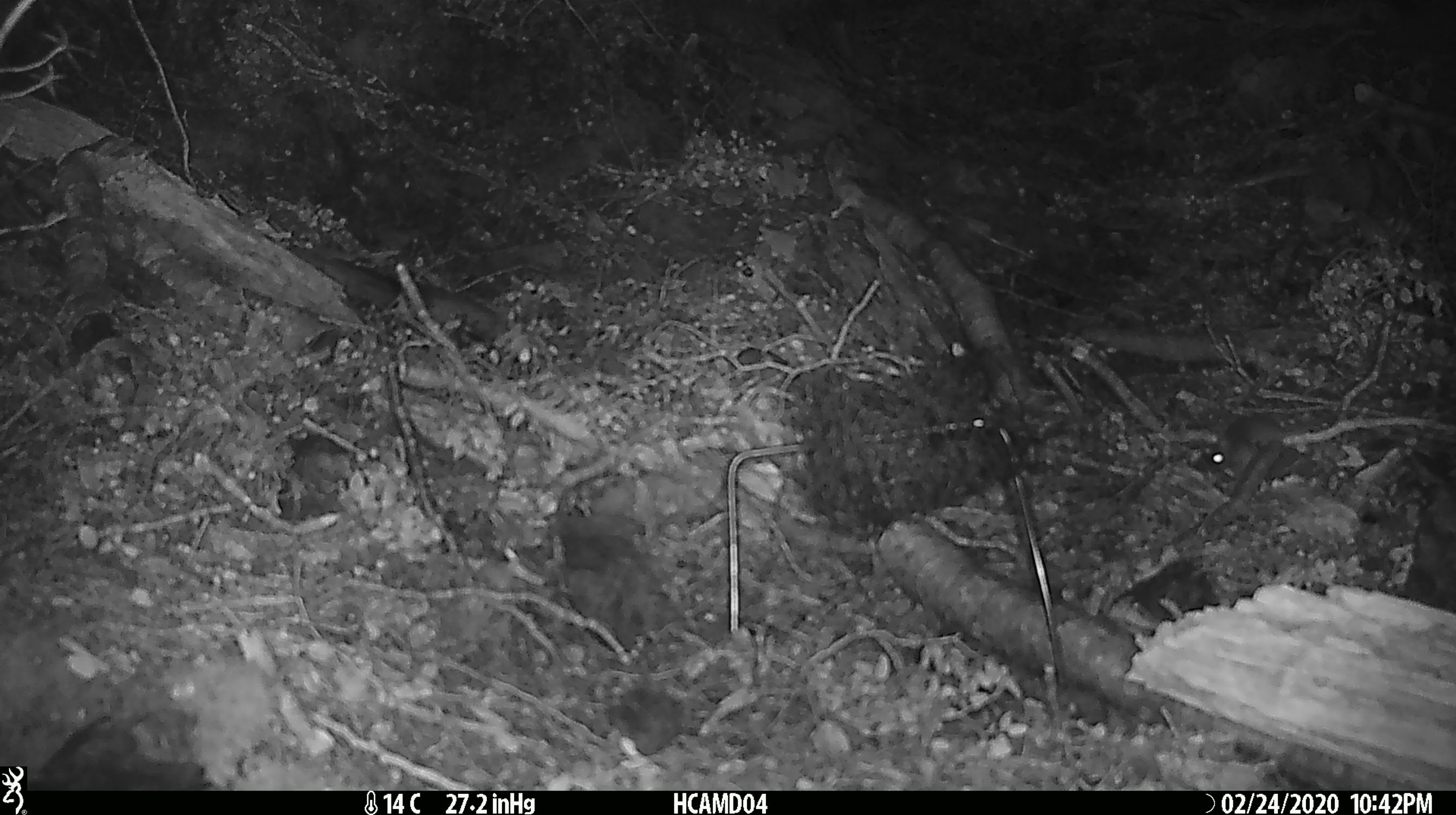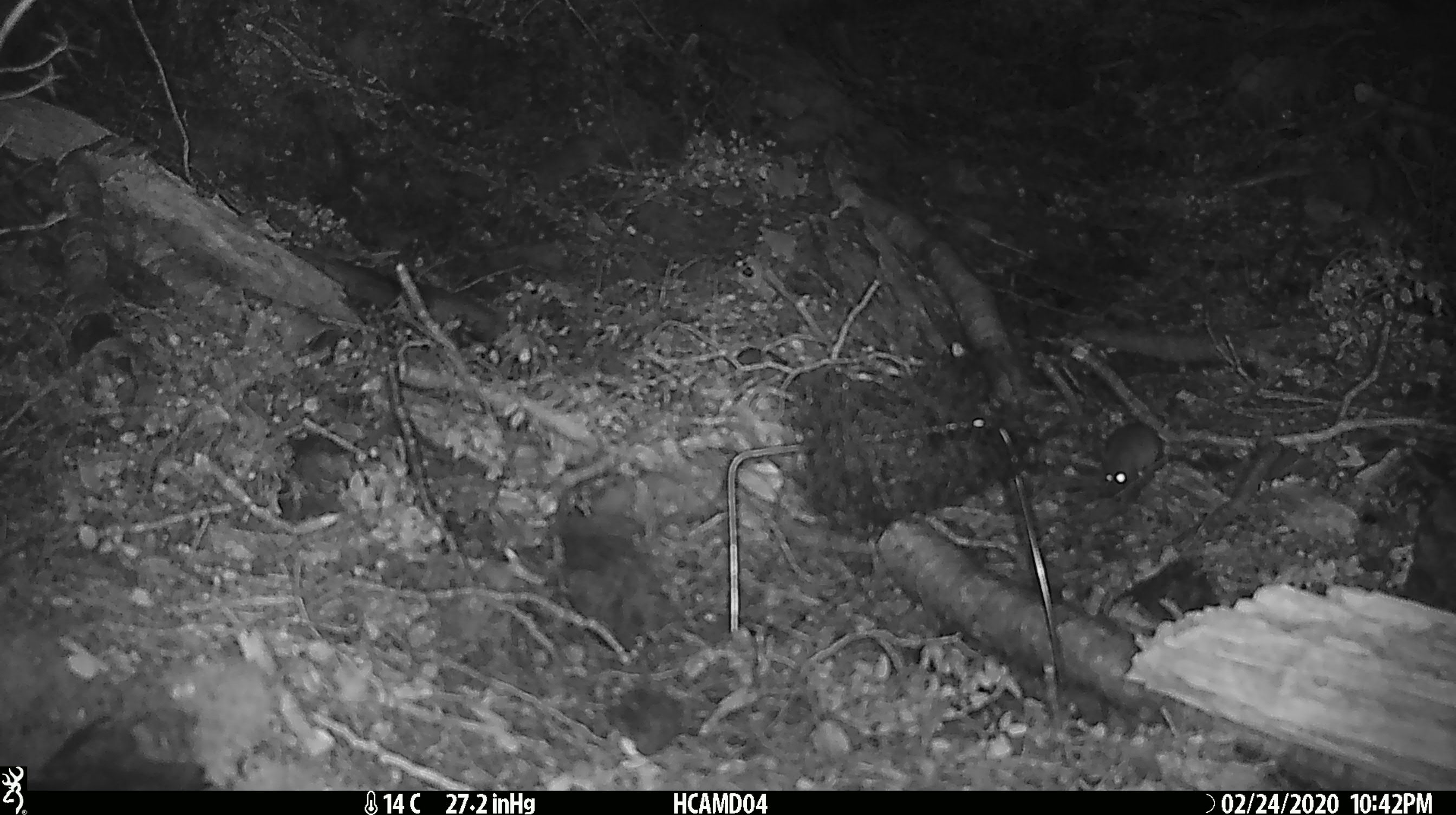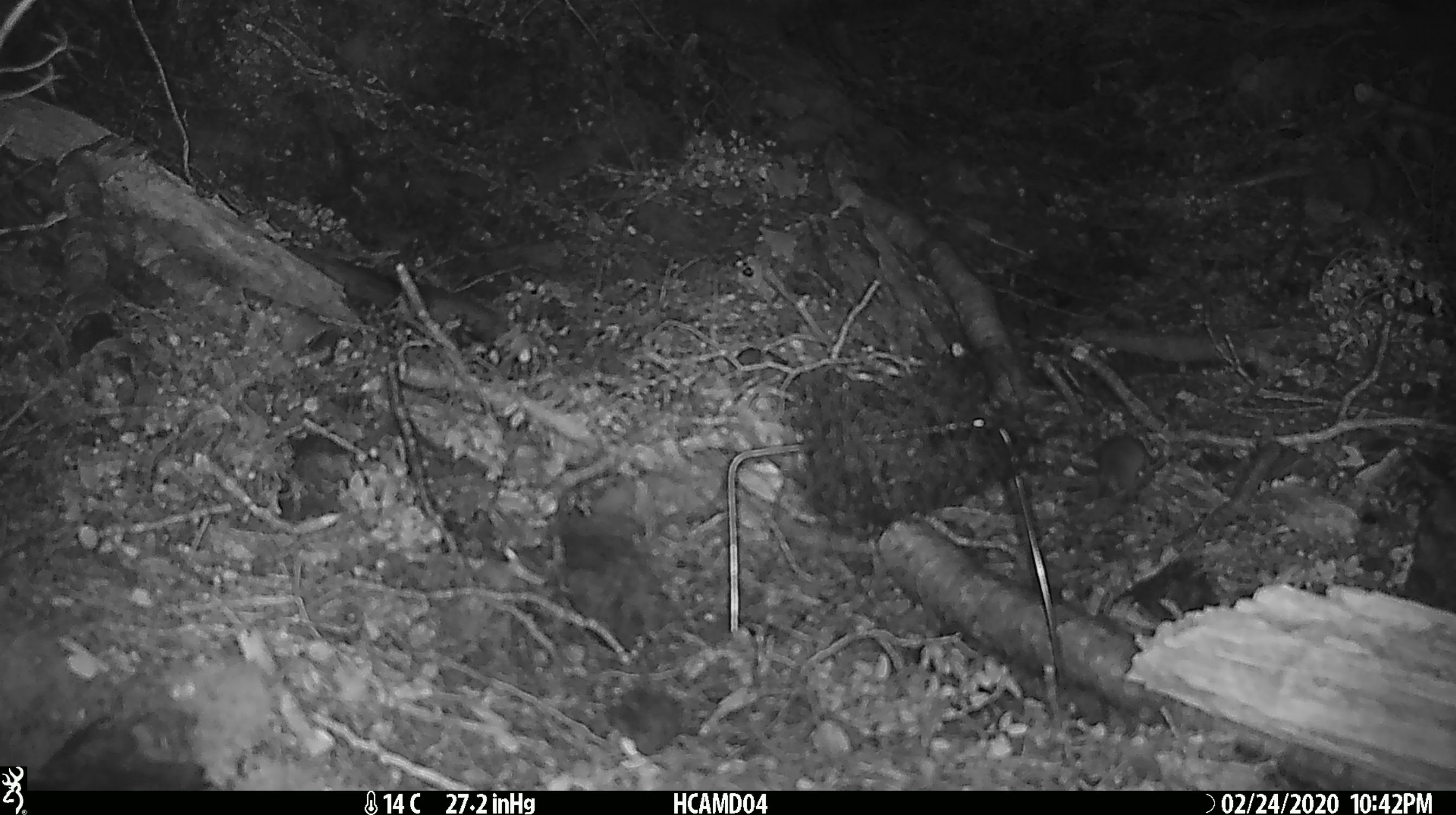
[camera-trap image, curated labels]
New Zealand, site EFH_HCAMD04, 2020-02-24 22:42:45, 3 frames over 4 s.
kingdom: Animalia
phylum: Chordata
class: Mammalia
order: Rodentia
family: Muridae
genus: Mus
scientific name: Mus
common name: mouse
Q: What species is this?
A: Mouse (Mus).